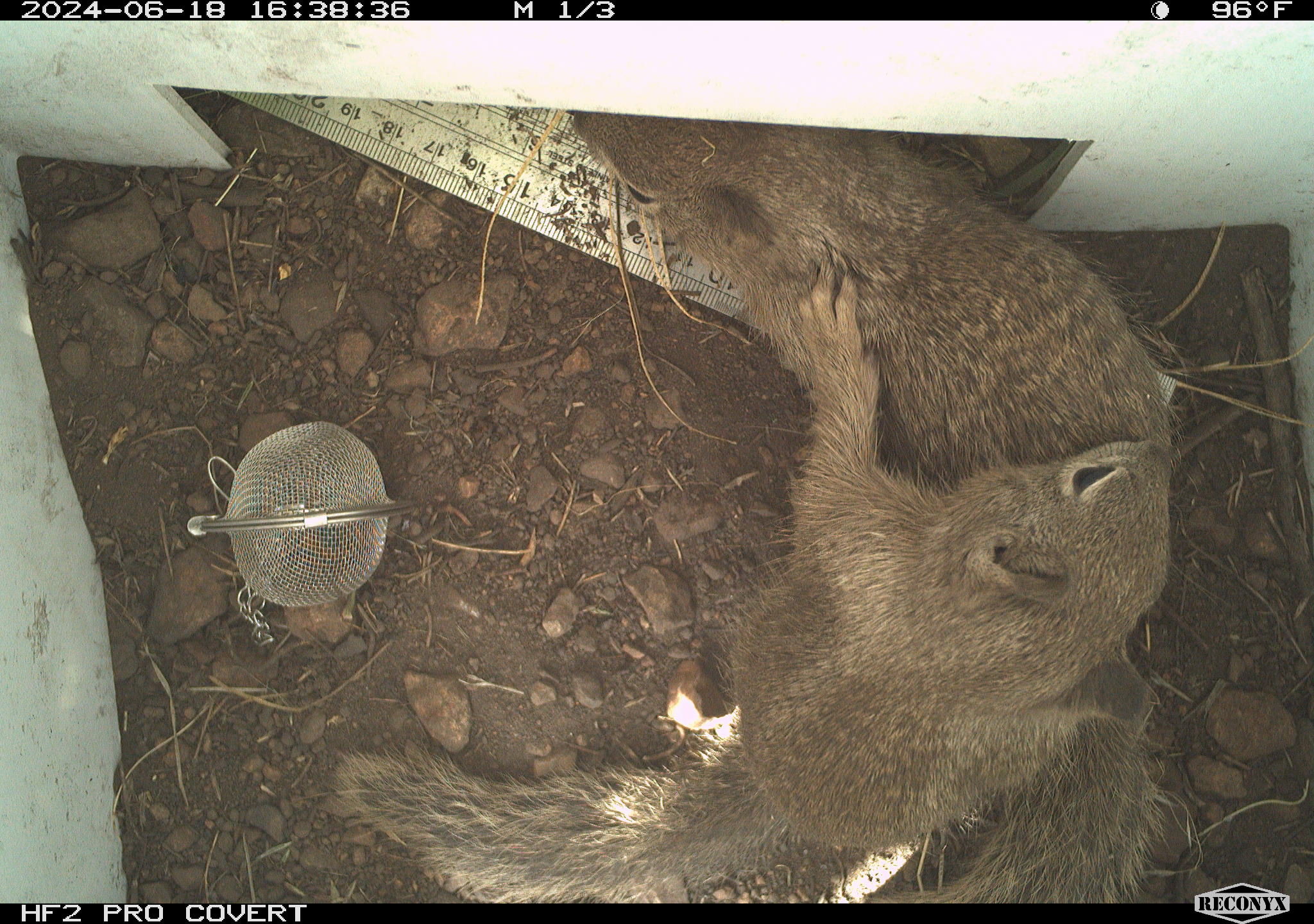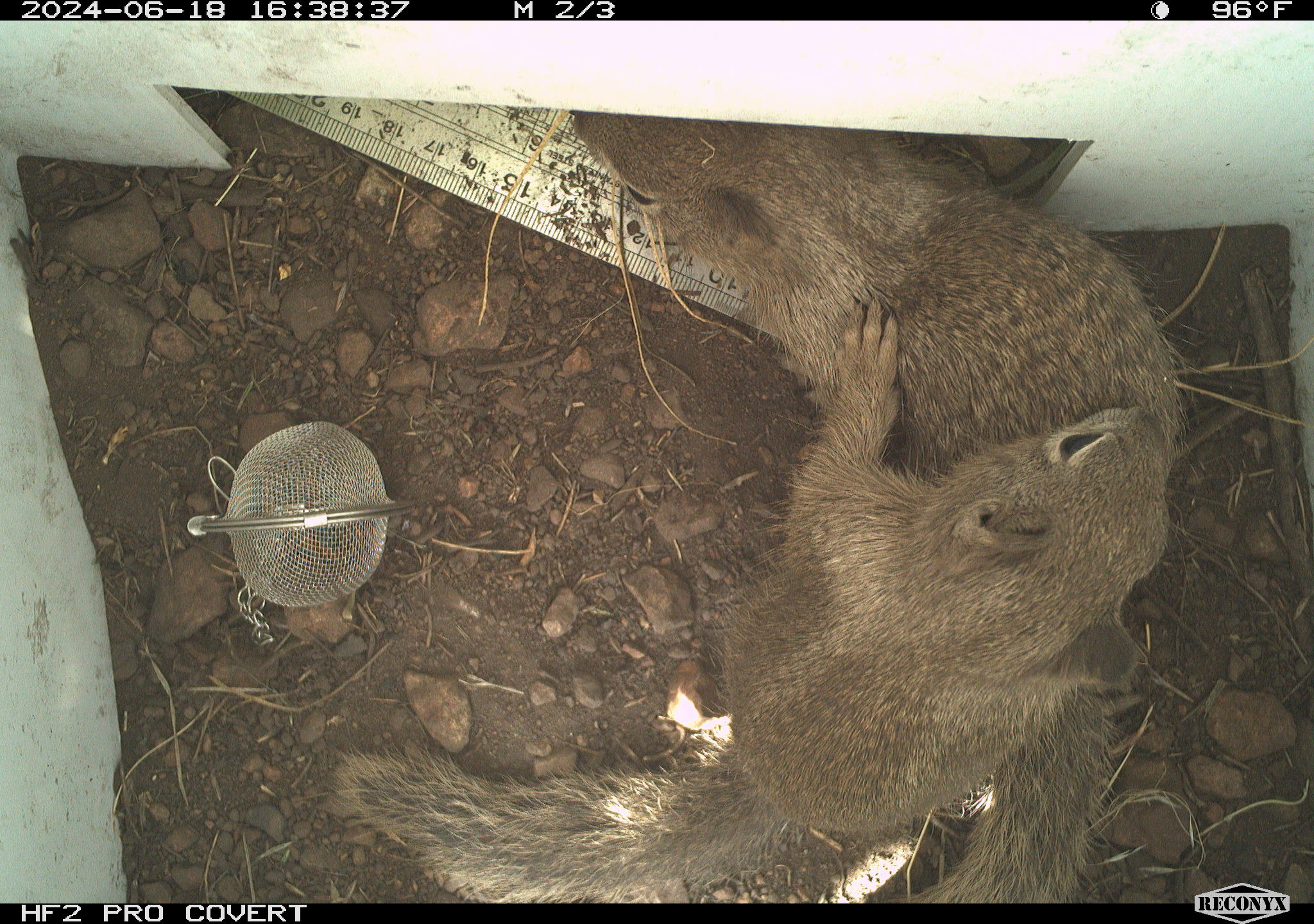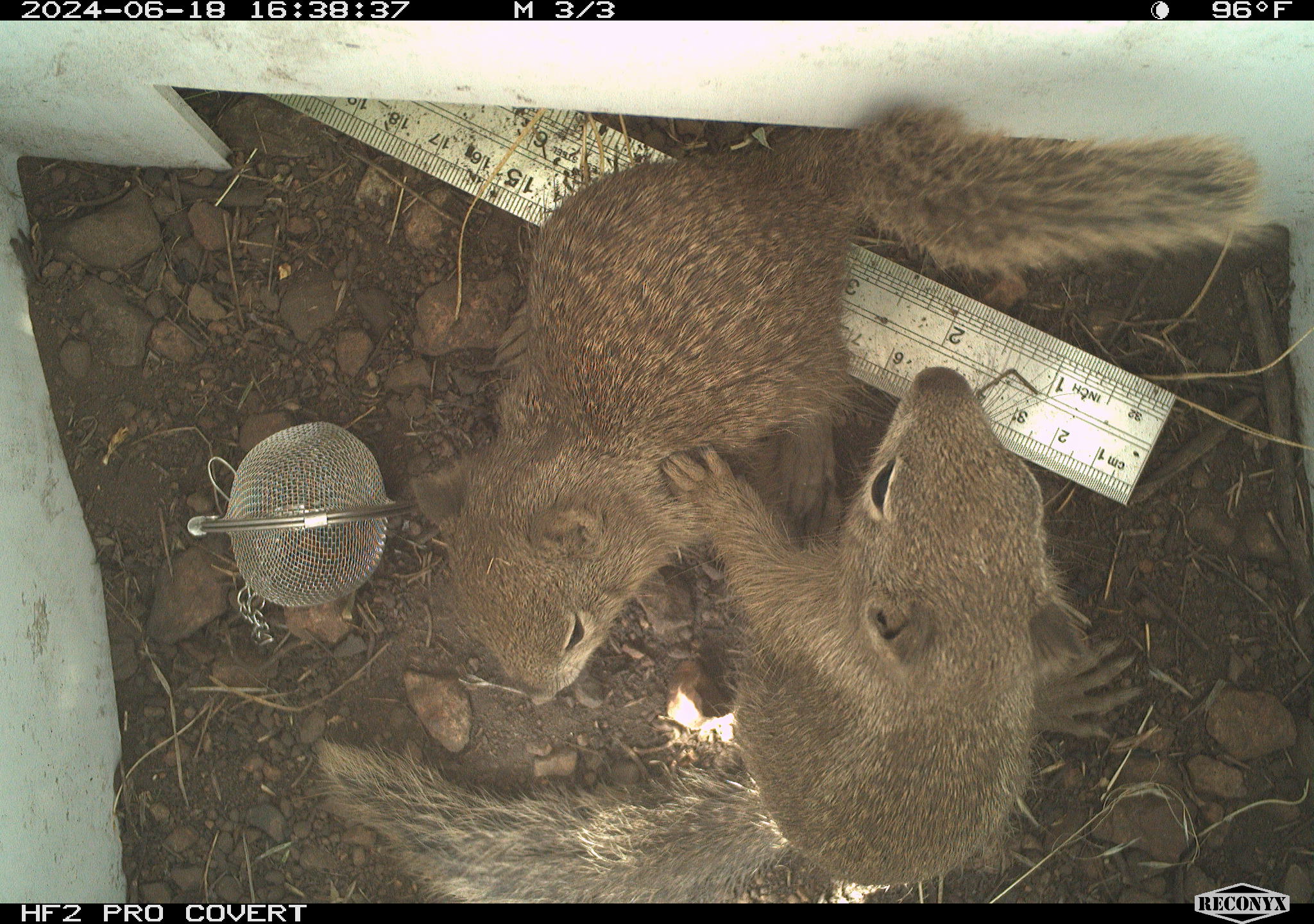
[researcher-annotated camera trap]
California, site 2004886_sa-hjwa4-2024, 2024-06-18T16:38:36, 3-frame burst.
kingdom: Animalia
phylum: Chordata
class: Mammalia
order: Rodentia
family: Sciuridae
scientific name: Sciuridae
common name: squirrels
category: sciuridae family